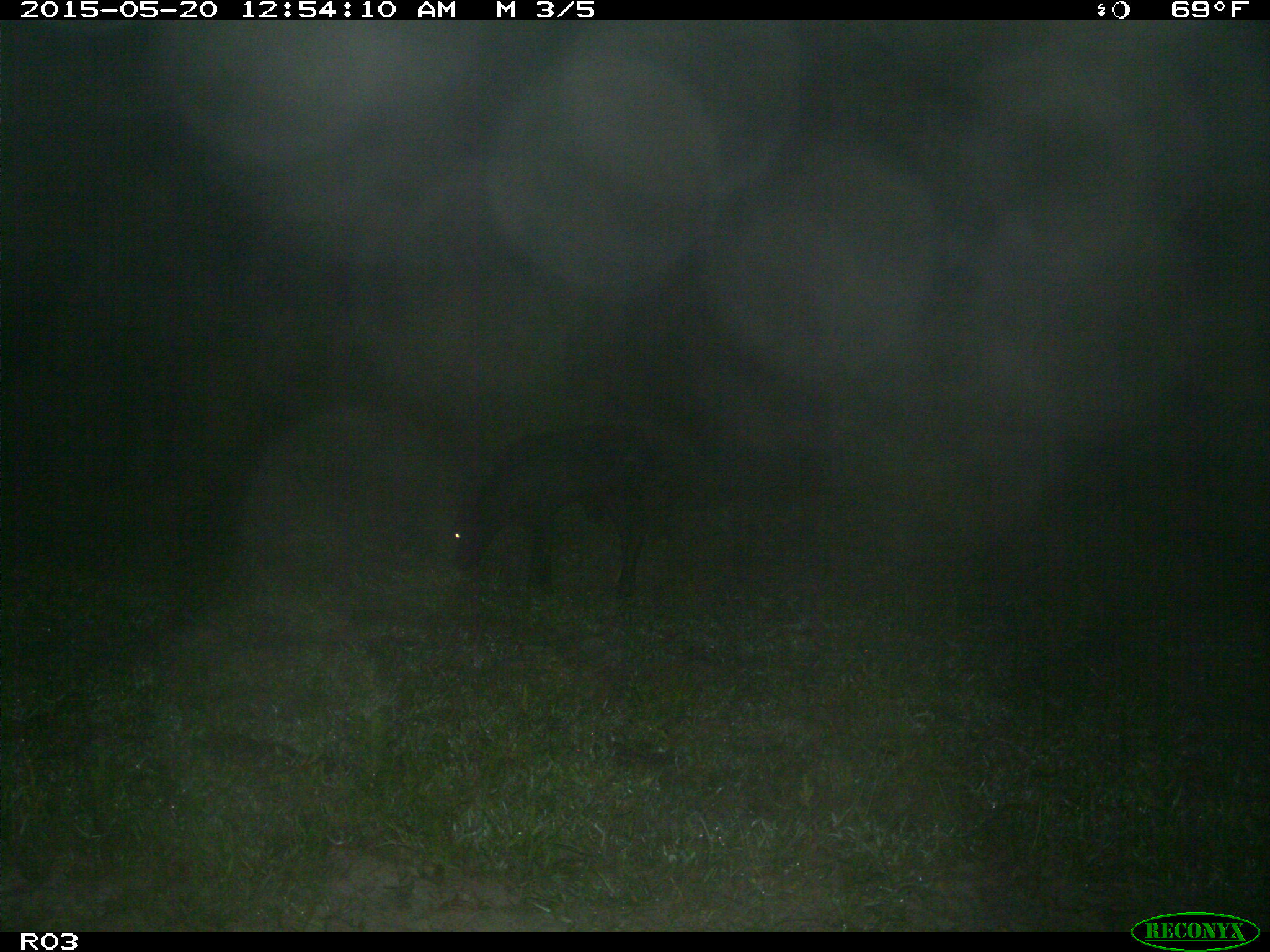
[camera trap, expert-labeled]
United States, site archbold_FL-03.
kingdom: Animalia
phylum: Chordata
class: Mammalia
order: Artiodactyla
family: Bovidae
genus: Bos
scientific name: Bos taurus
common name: domestic cow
Bos taurus (domestic cow).